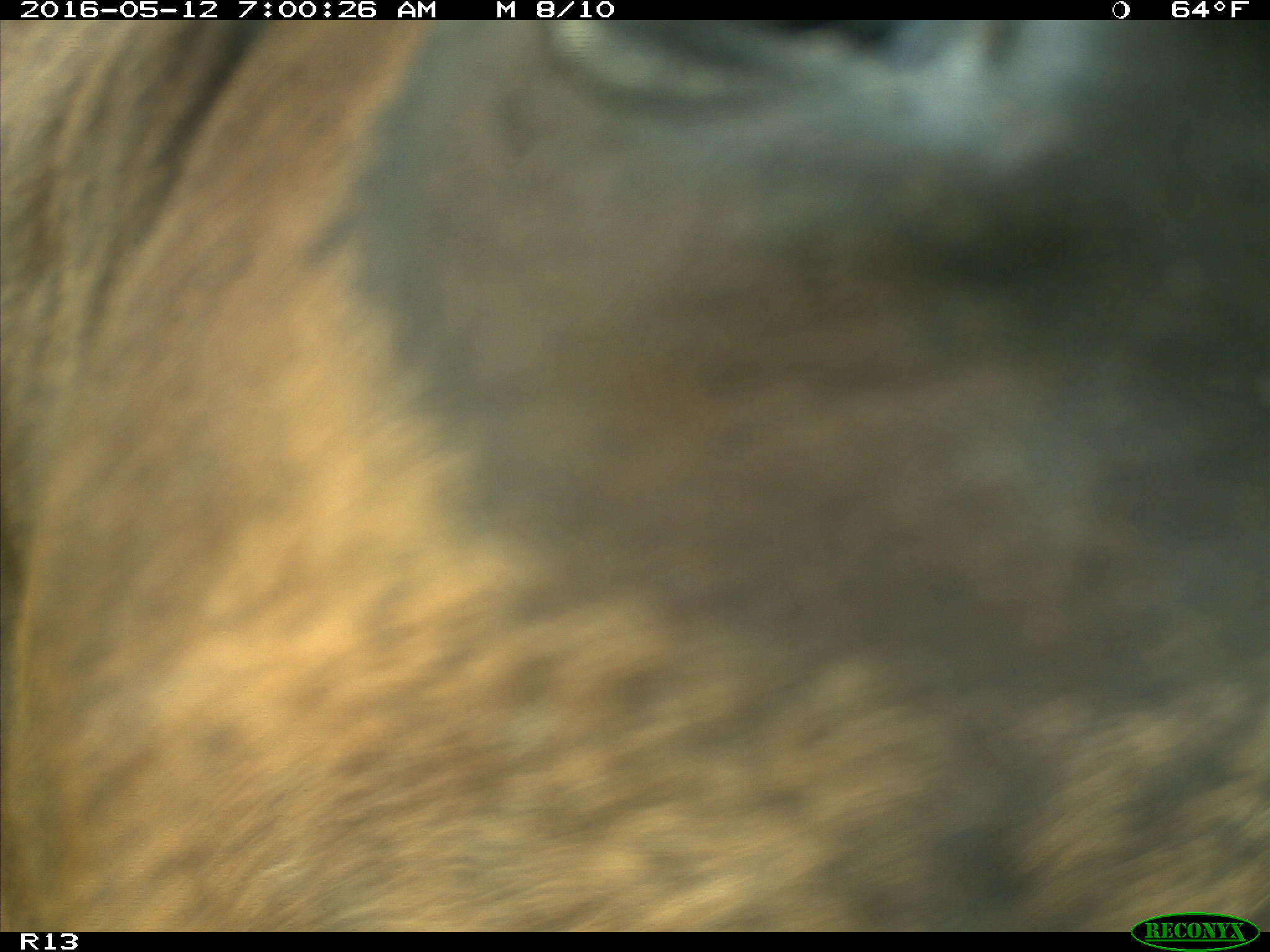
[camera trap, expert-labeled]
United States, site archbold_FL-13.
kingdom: Animalia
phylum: Chordata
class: Mammalia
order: Artiodactyla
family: Bovidae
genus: Bos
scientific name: Bos taurus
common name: domestic cow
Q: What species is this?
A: Bos taurus (domestic cow).